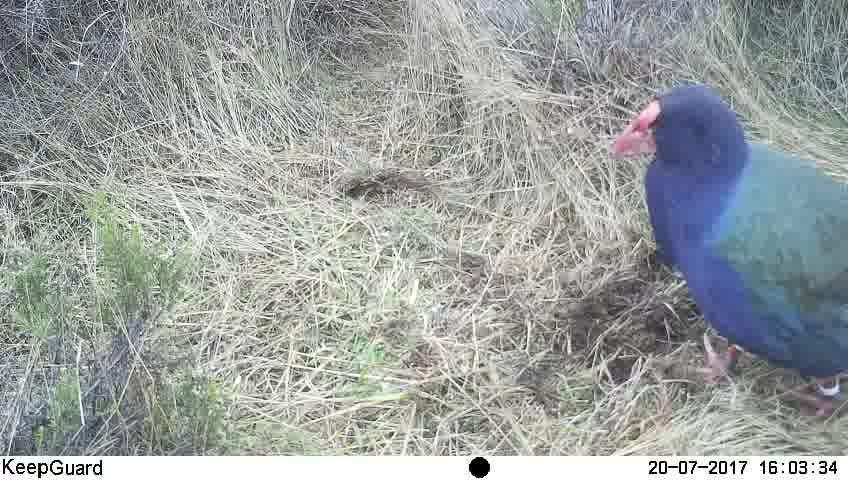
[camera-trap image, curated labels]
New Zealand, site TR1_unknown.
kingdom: Animalia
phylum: Chordata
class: Aves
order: Gruiformes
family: Rallidae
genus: Porphyrio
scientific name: Porphyrio mantelli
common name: takahe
Takahe (Porphyrio mantelli).